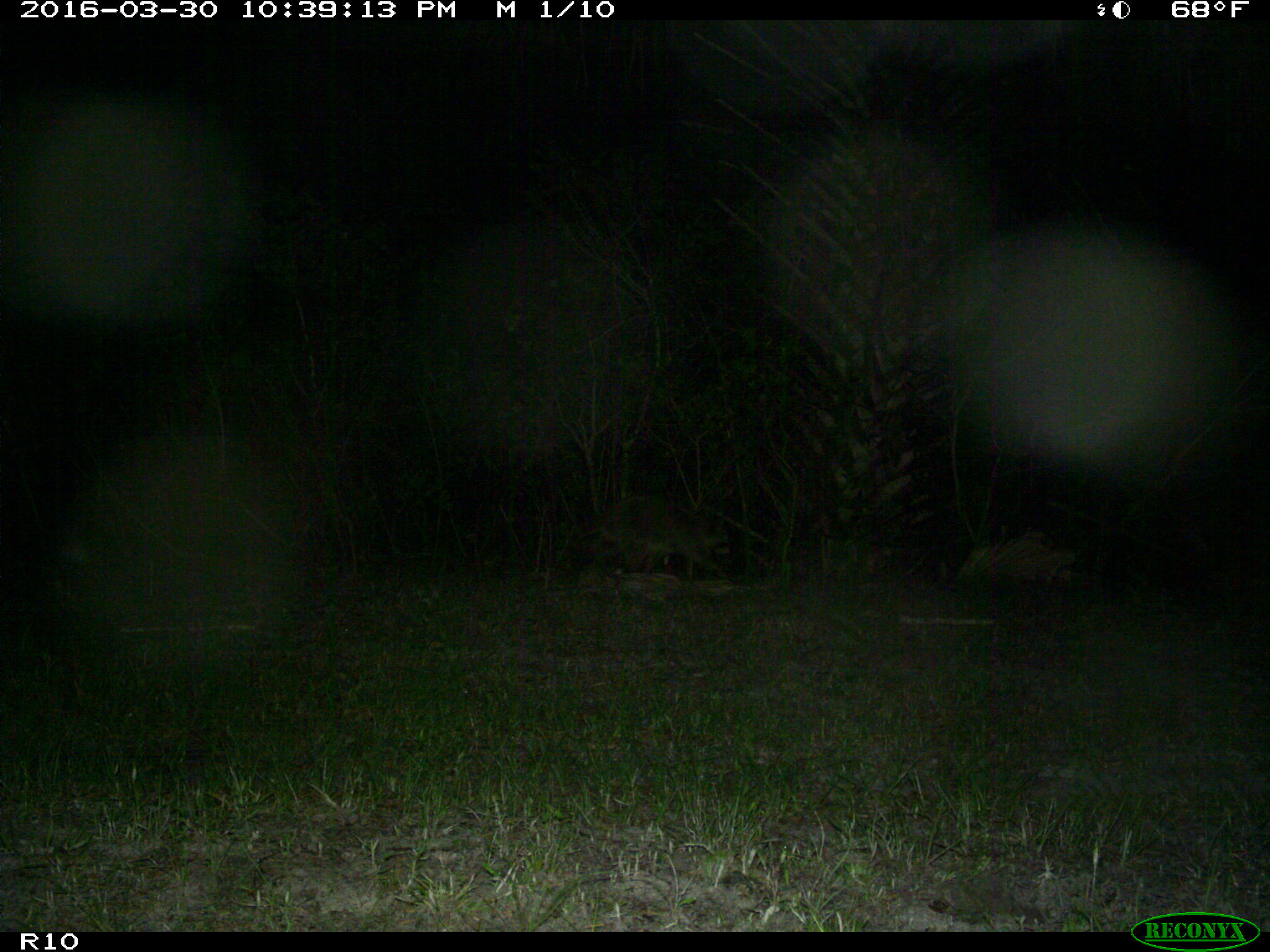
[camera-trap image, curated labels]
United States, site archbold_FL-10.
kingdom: Animalia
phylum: Chordata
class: Mammalia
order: Carnivora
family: Procyonidae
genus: Procyon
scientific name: Procyon lotor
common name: common raccoon